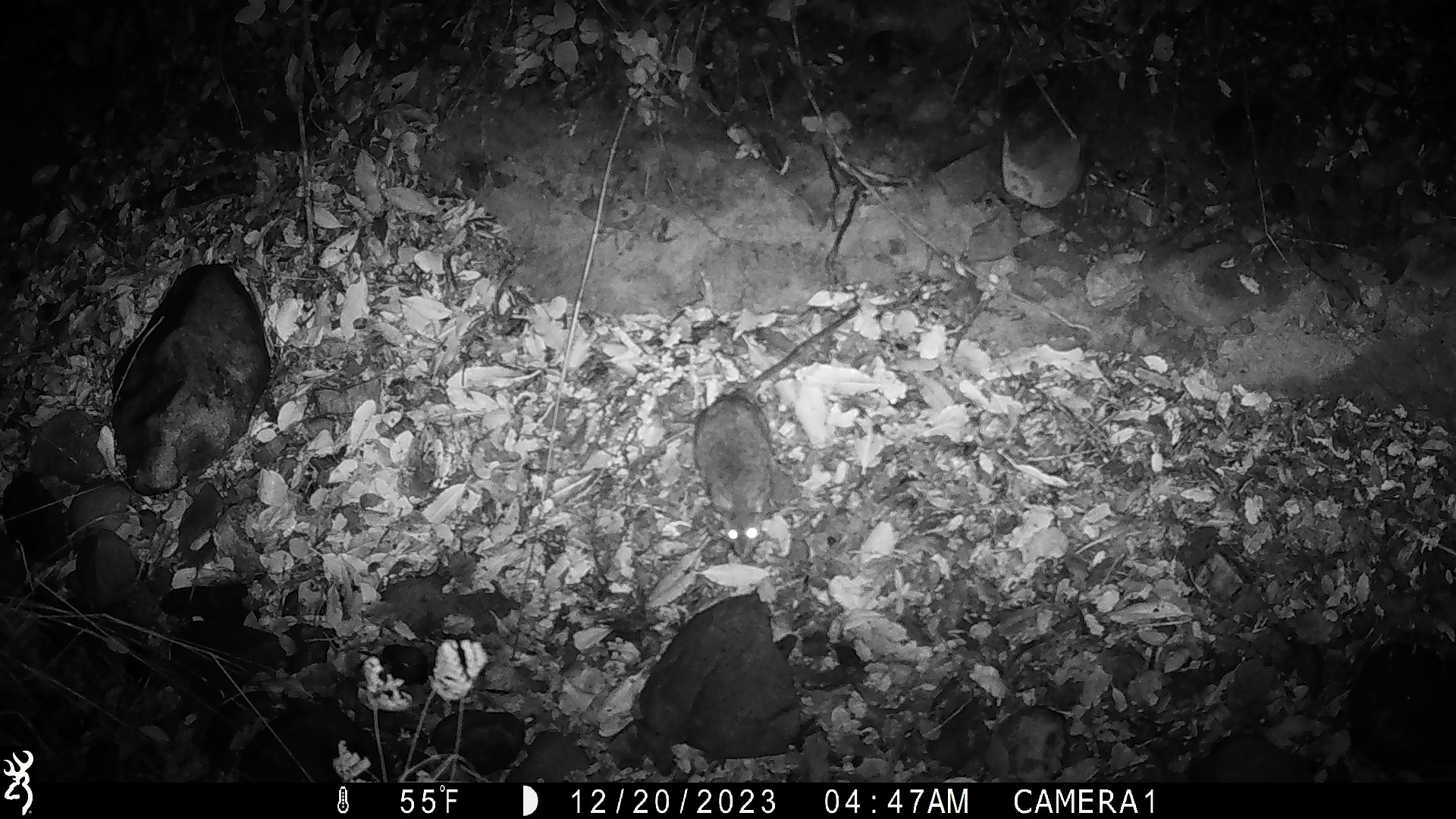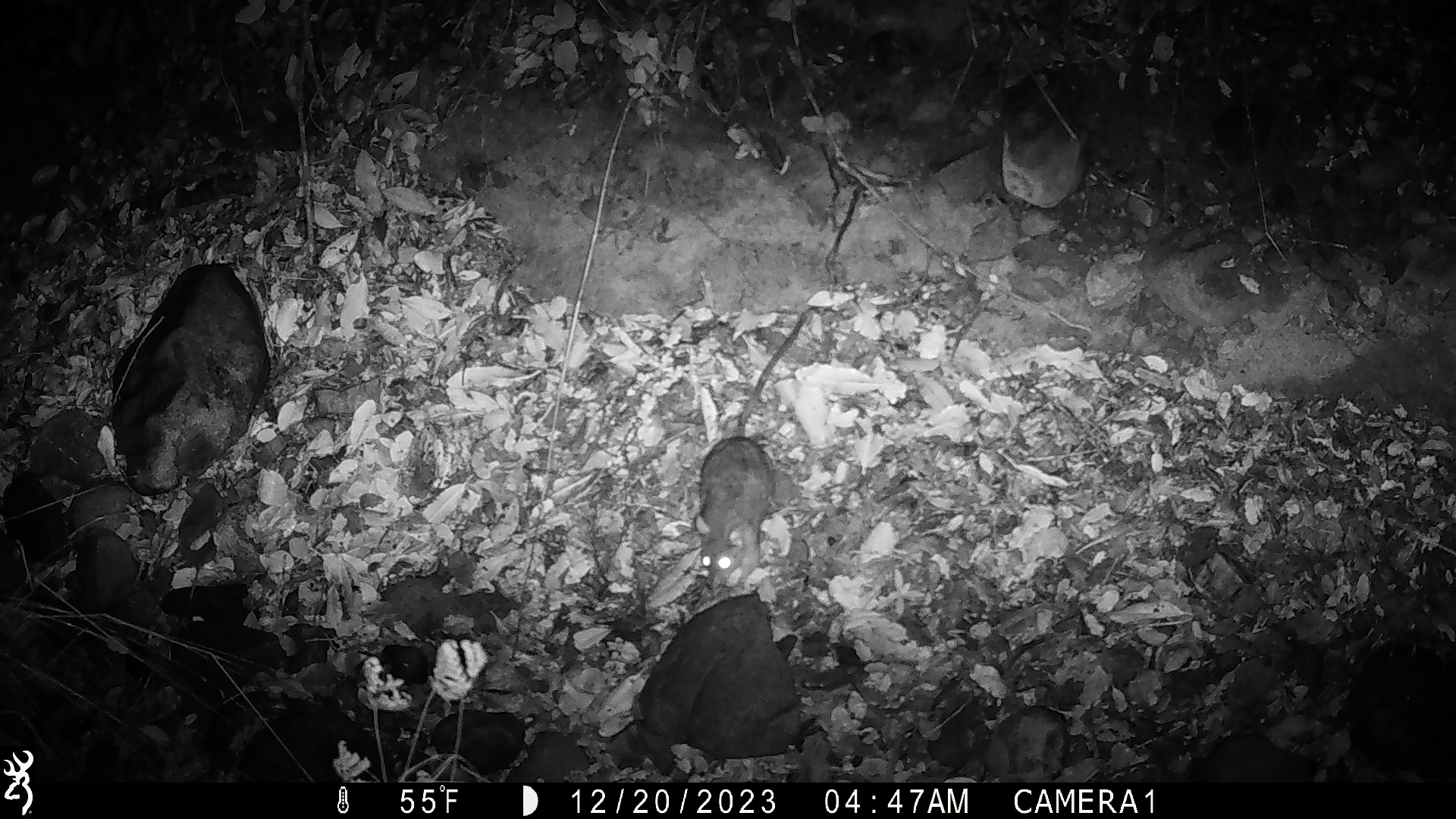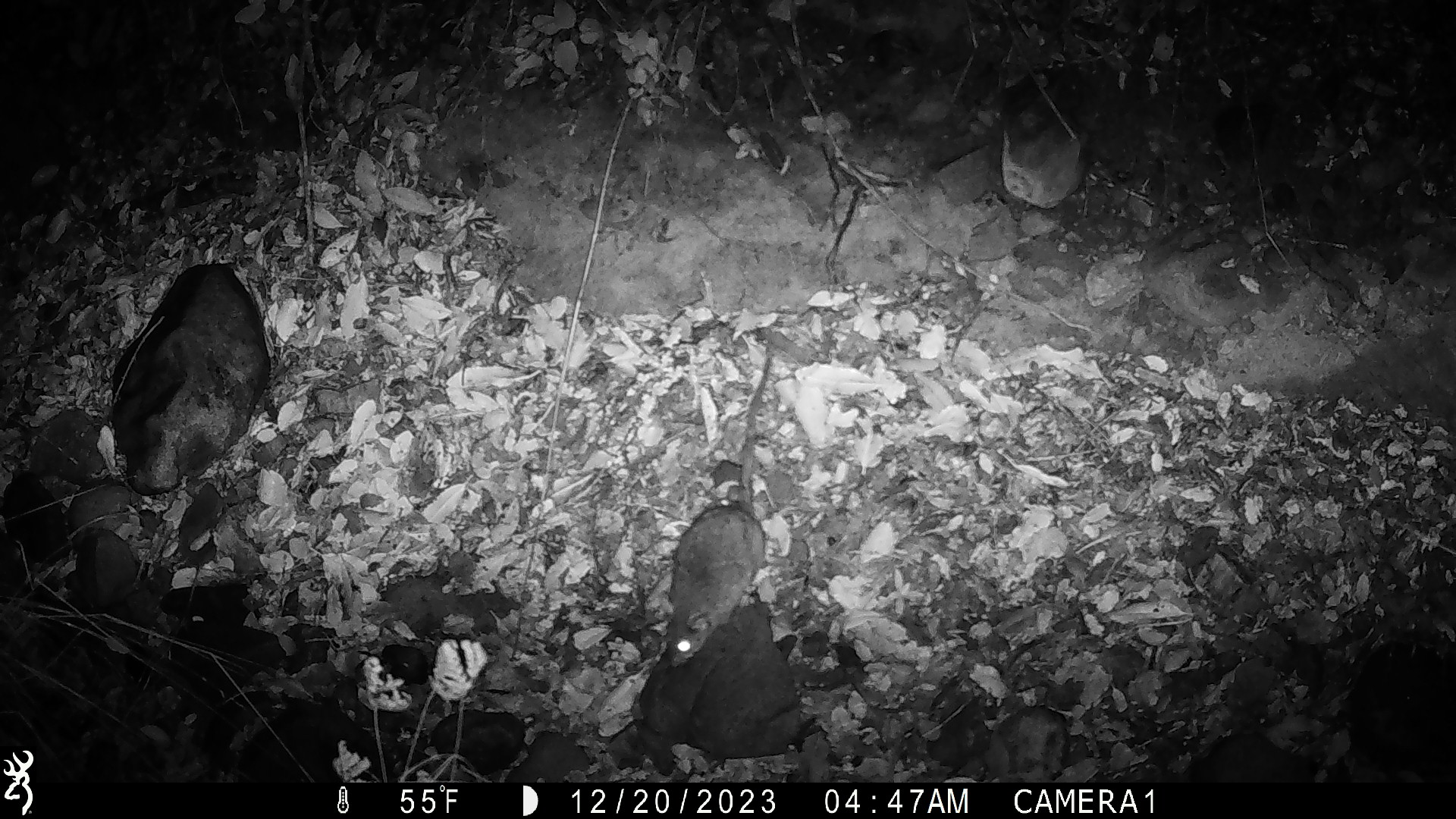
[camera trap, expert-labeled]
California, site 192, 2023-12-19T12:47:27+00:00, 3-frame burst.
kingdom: Animalia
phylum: Chordata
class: Mammalia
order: Rodentia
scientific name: Rodentia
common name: mouse or rat